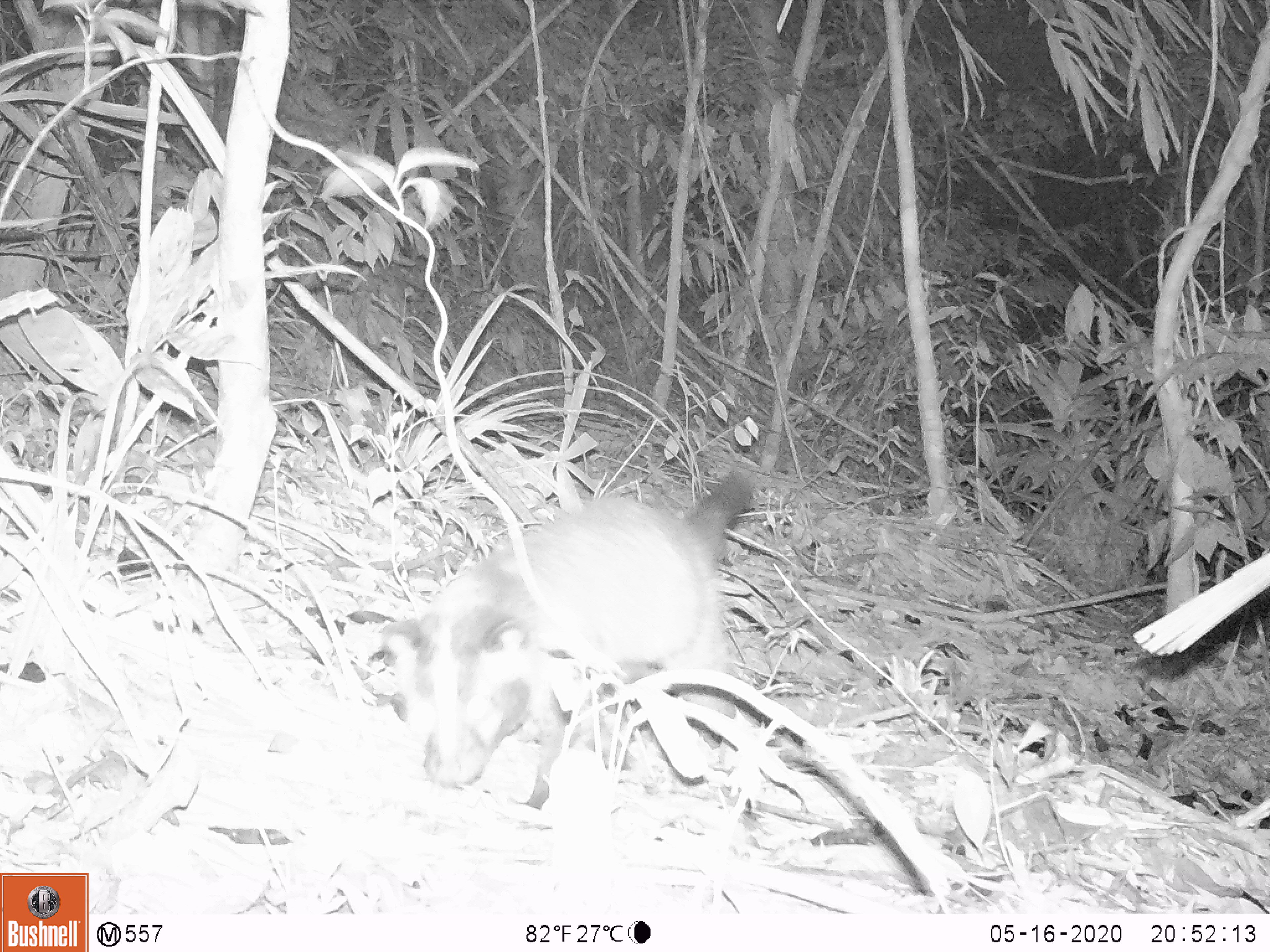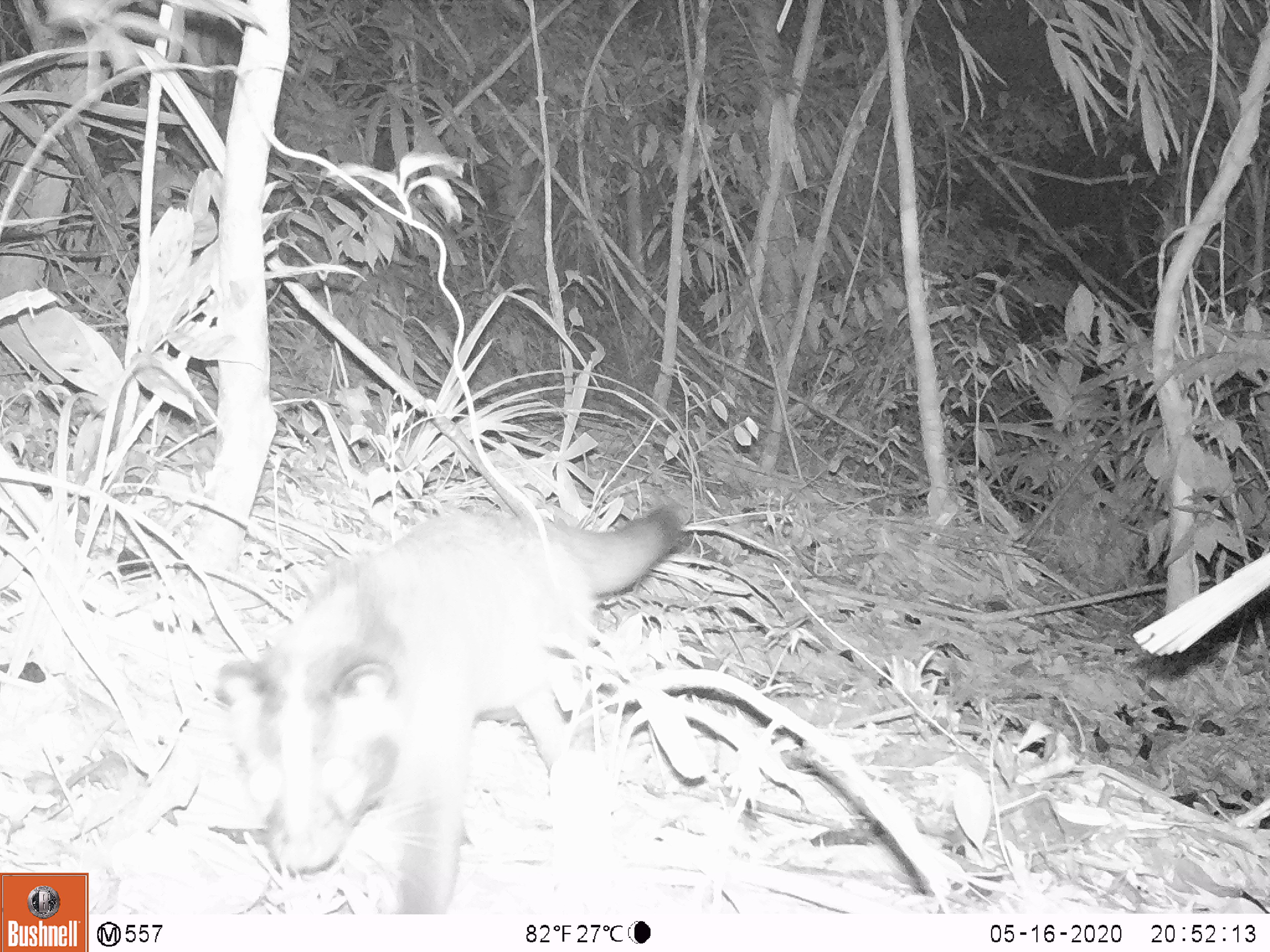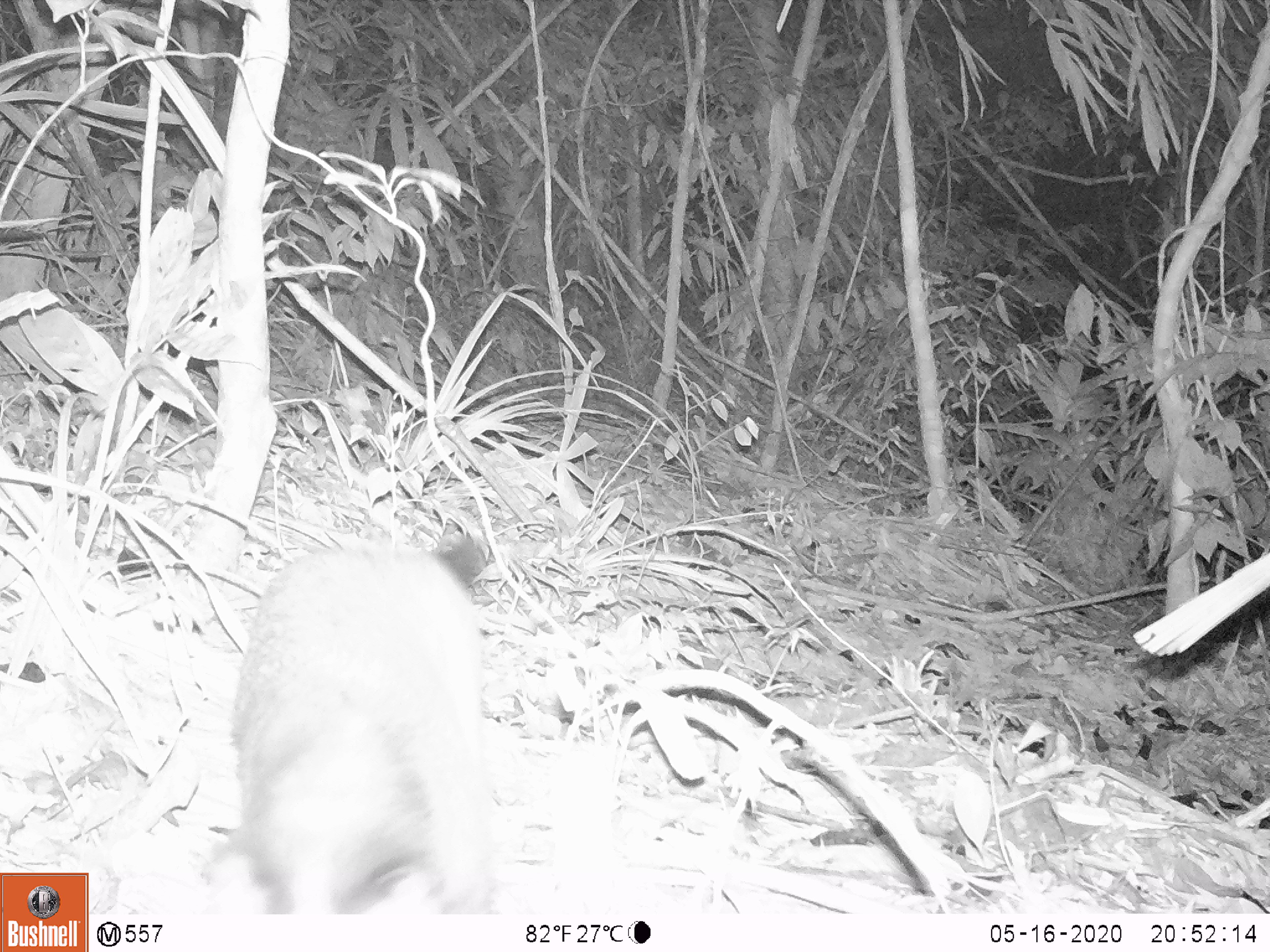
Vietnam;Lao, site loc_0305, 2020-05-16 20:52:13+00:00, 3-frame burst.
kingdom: Animalia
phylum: Chordata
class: Mammalia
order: Carnivora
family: Viverridae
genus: Paguma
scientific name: Paguma larvata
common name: masked palm civet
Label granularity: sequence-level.